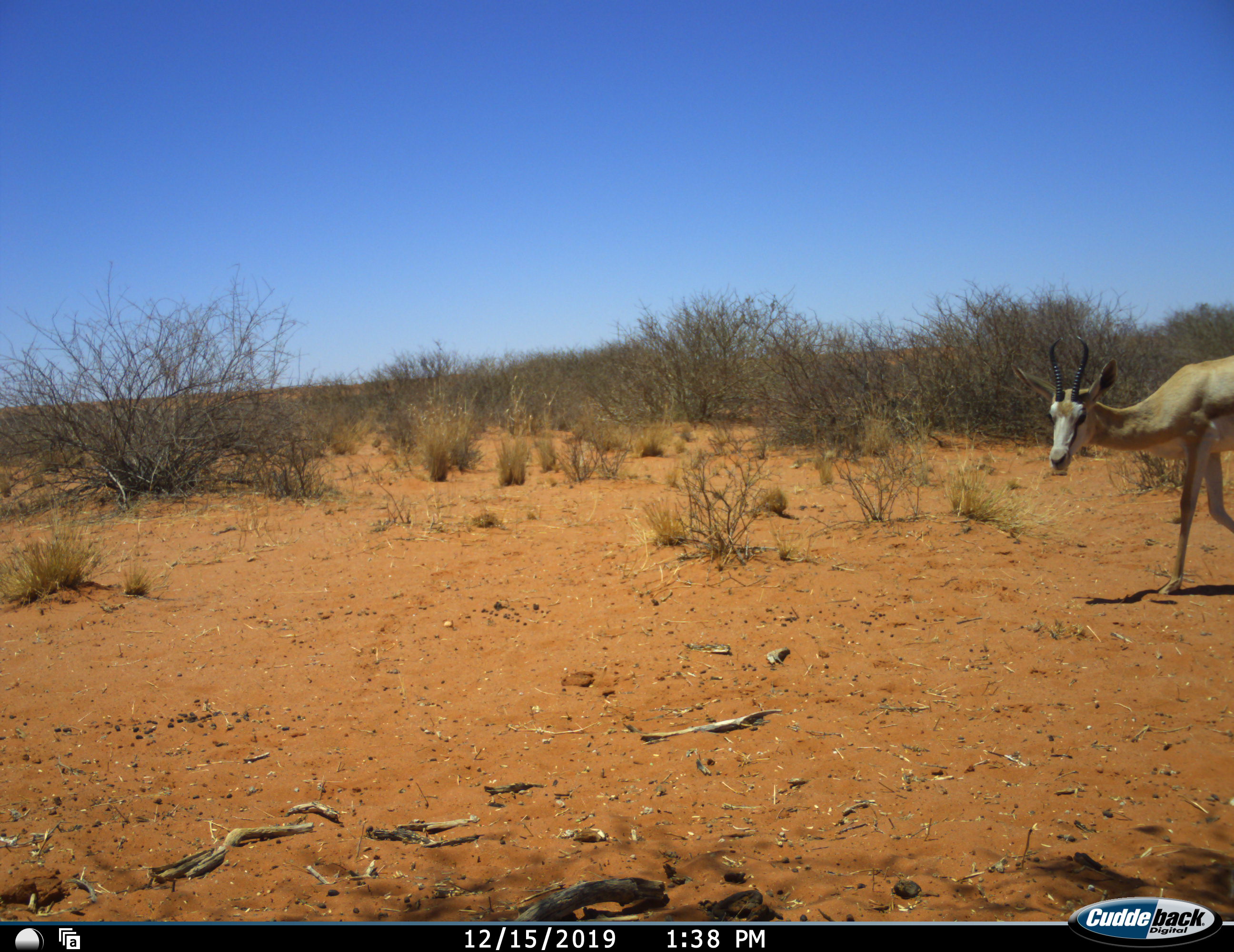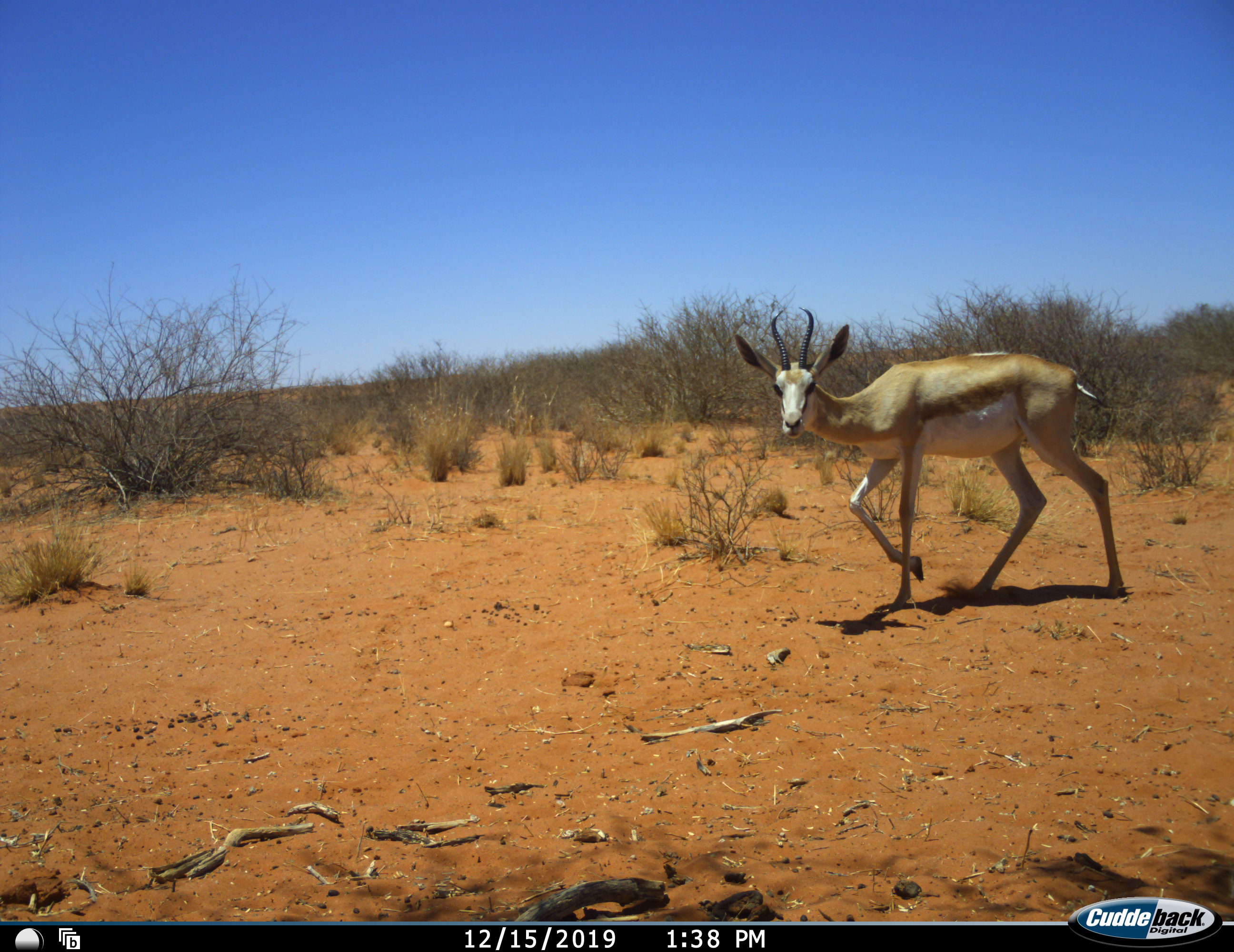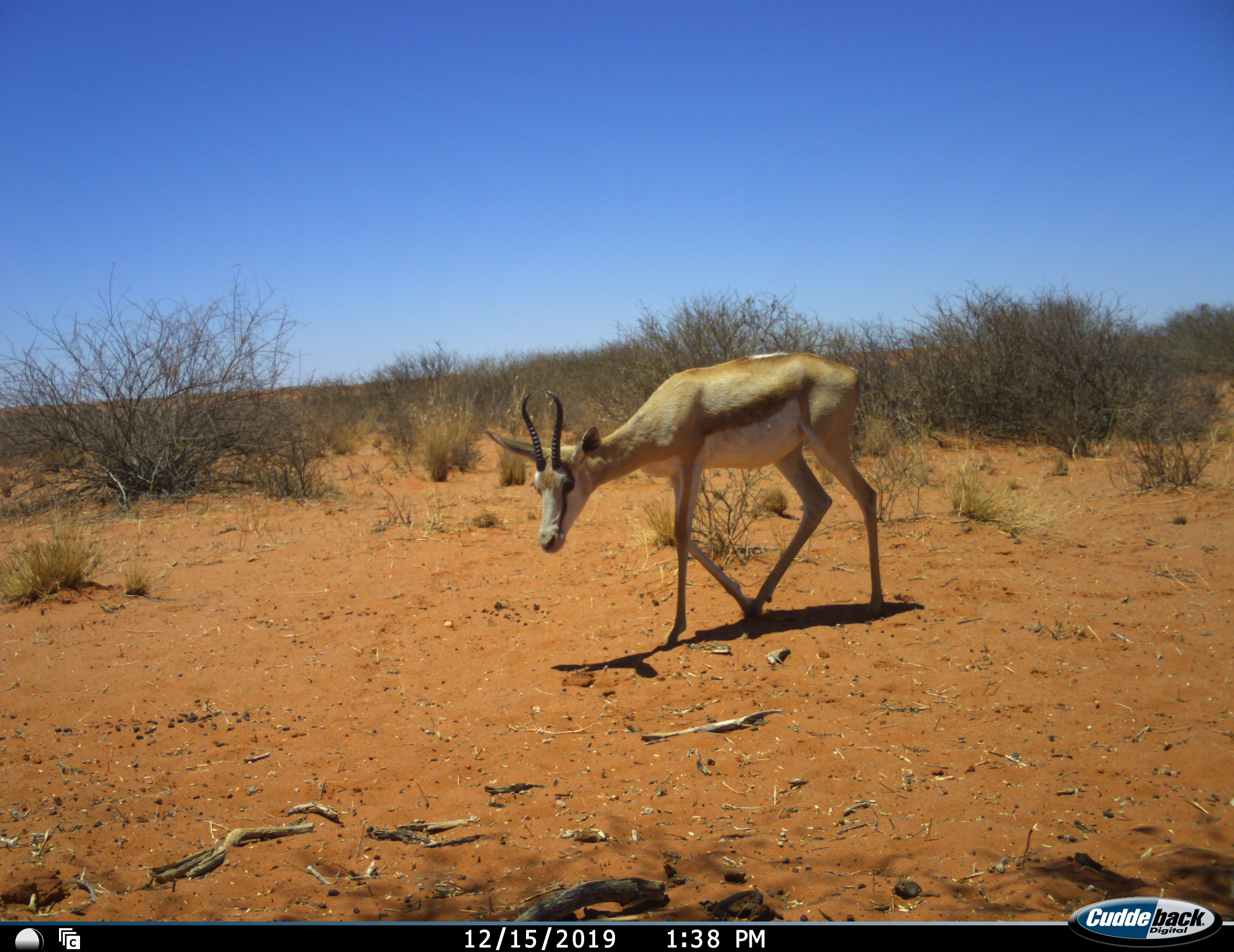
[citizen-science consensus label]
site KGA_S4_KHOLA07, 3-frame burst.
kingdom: Animalia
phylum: Chordata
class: Mammalia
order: Artiodactyla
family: Bovidae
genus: Antidorcas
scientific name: Antidorcas marsupialis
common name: springbok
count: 1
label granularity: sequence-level